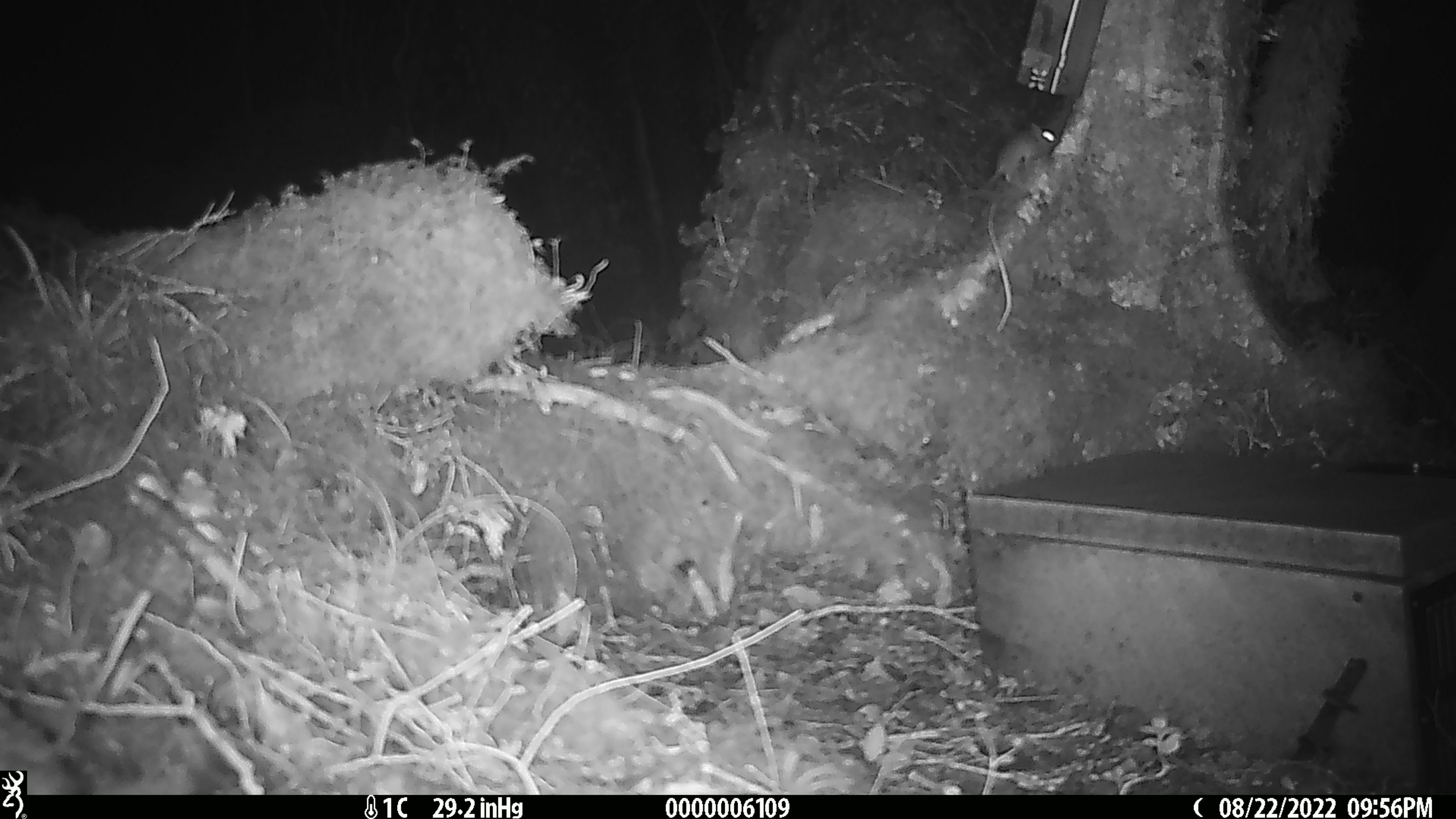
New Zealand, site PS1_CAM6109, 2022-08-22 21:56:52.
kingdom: Animalia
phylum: Chordata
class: Mammalia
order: Rodentia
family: Muridae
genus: Mus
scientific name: Mus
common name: mouse